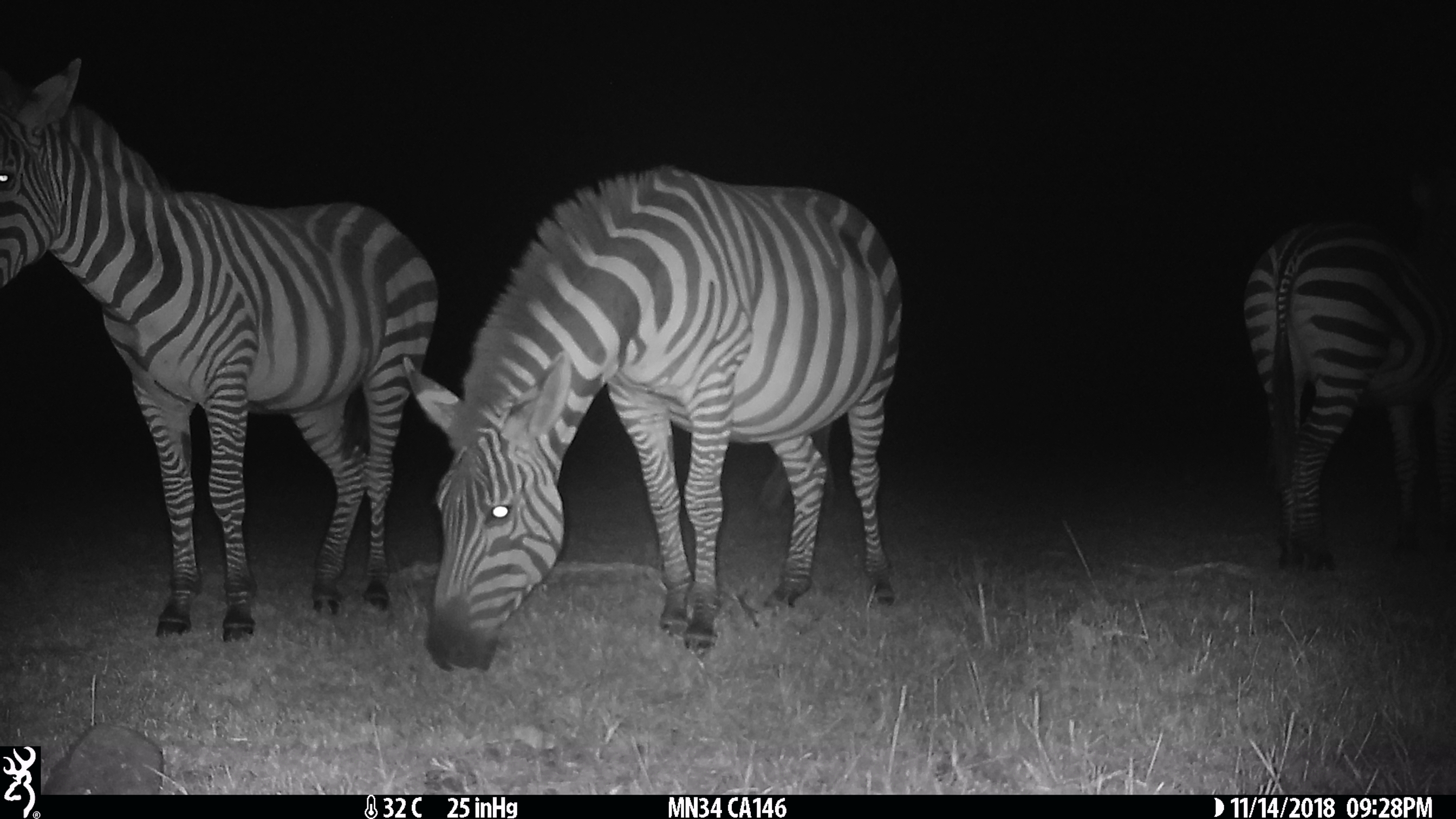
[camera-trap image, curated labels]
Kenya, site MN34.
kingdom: Animalia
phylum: Chordata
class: Mammalia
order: Perissodactyla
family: Equidae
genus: Equus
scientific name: Equus quagga burchellii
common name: burchell's zebra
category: zebra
Zebra (burchell's zebra) (Equus quagga burchellii).